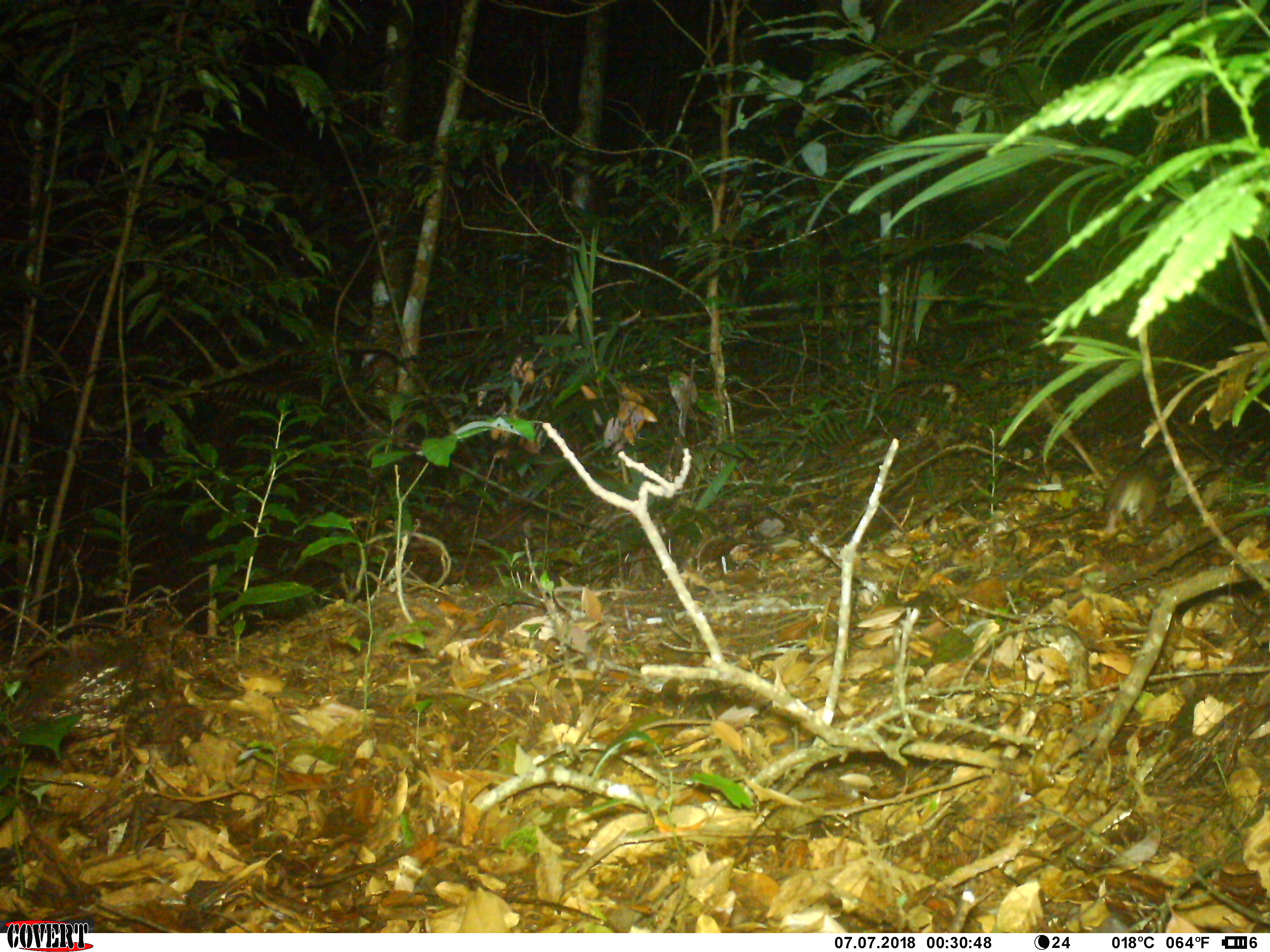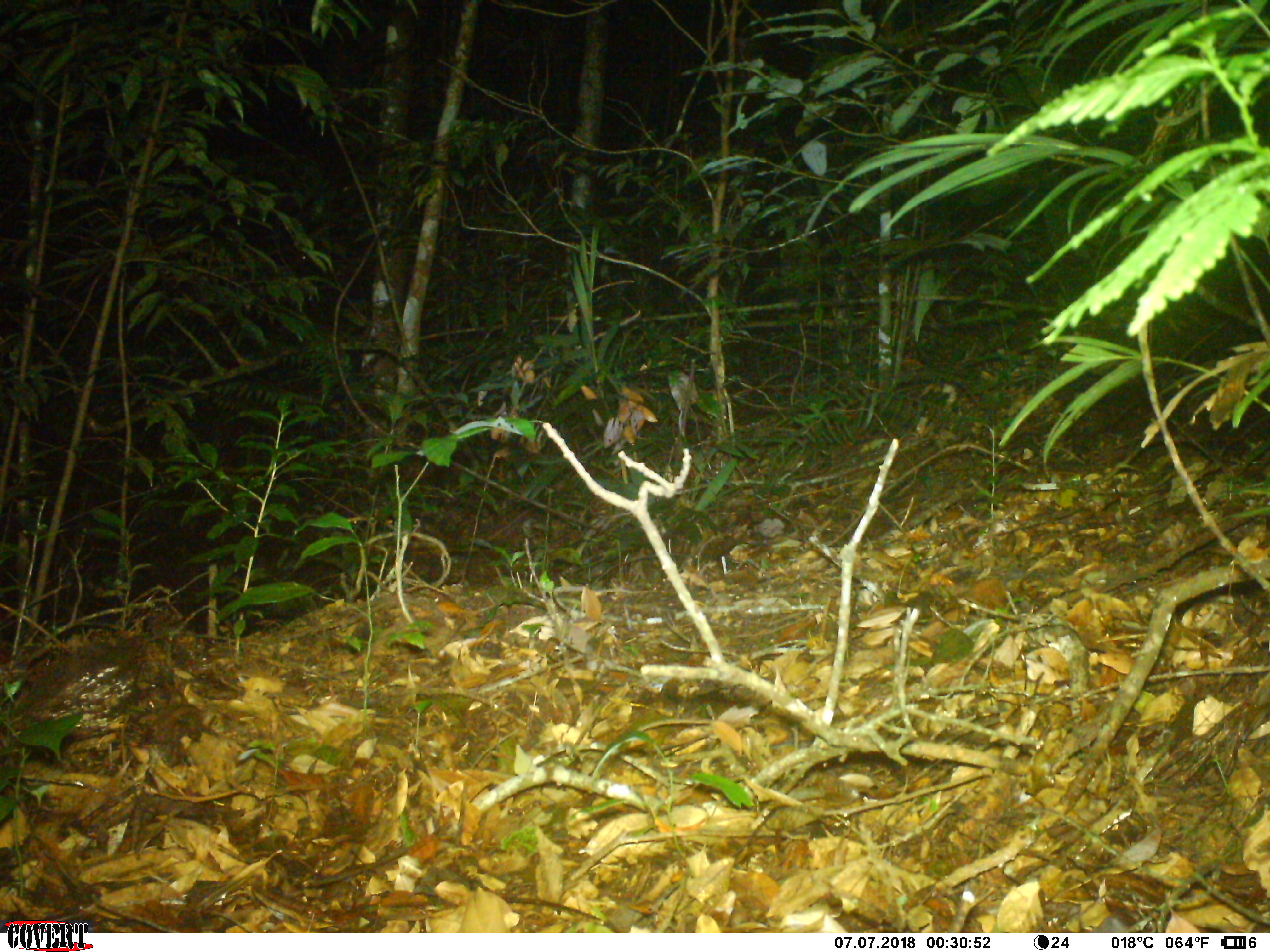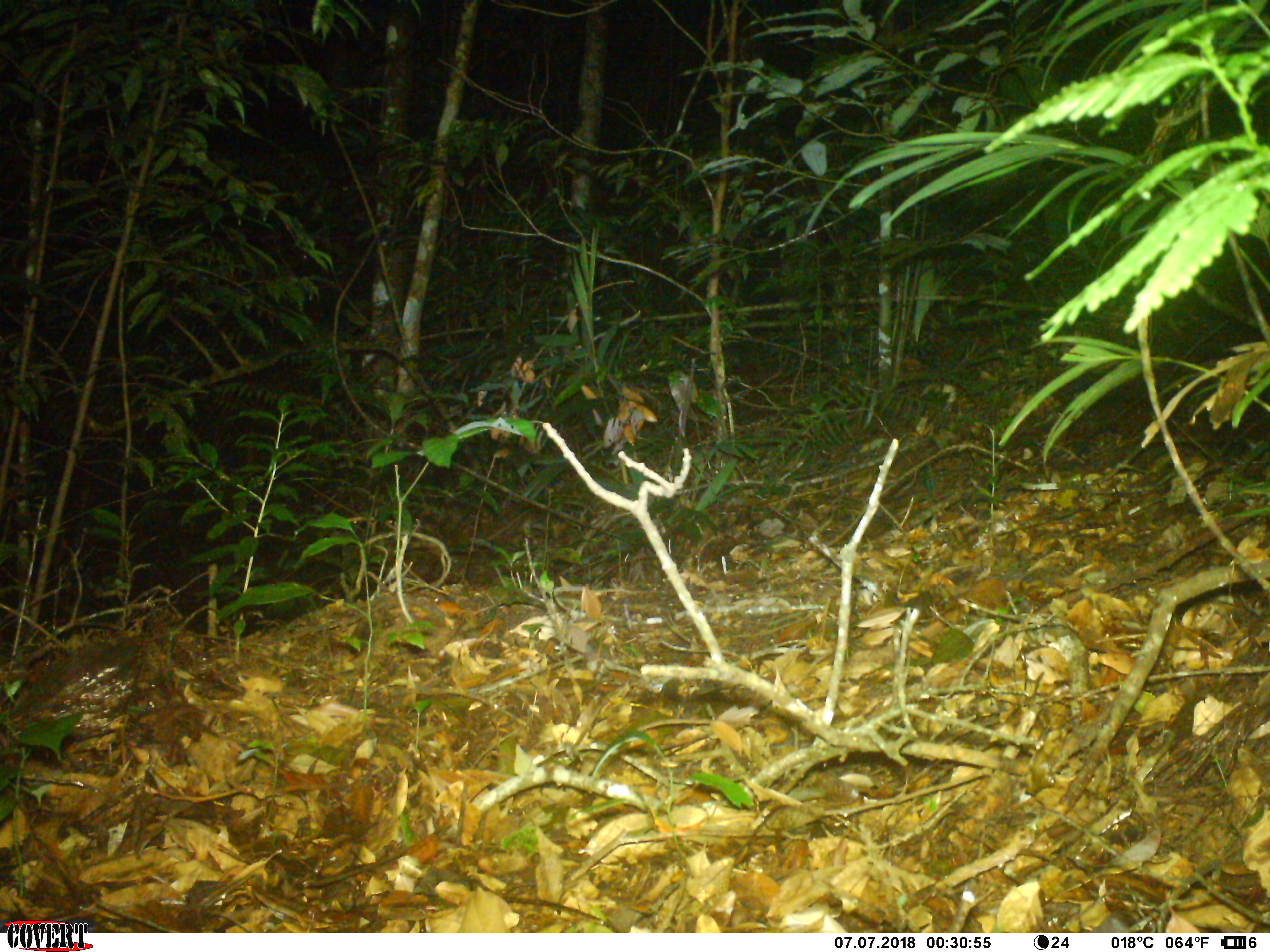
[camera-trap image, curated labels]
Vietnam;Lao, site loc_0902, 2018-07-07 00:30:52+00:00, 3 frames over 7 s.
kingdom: Animalia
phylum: Chordata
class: Mammalia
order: Rodentia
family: Muridae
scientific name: Muridae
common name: old-world mice and rats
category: unidentified murid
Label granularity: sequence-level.